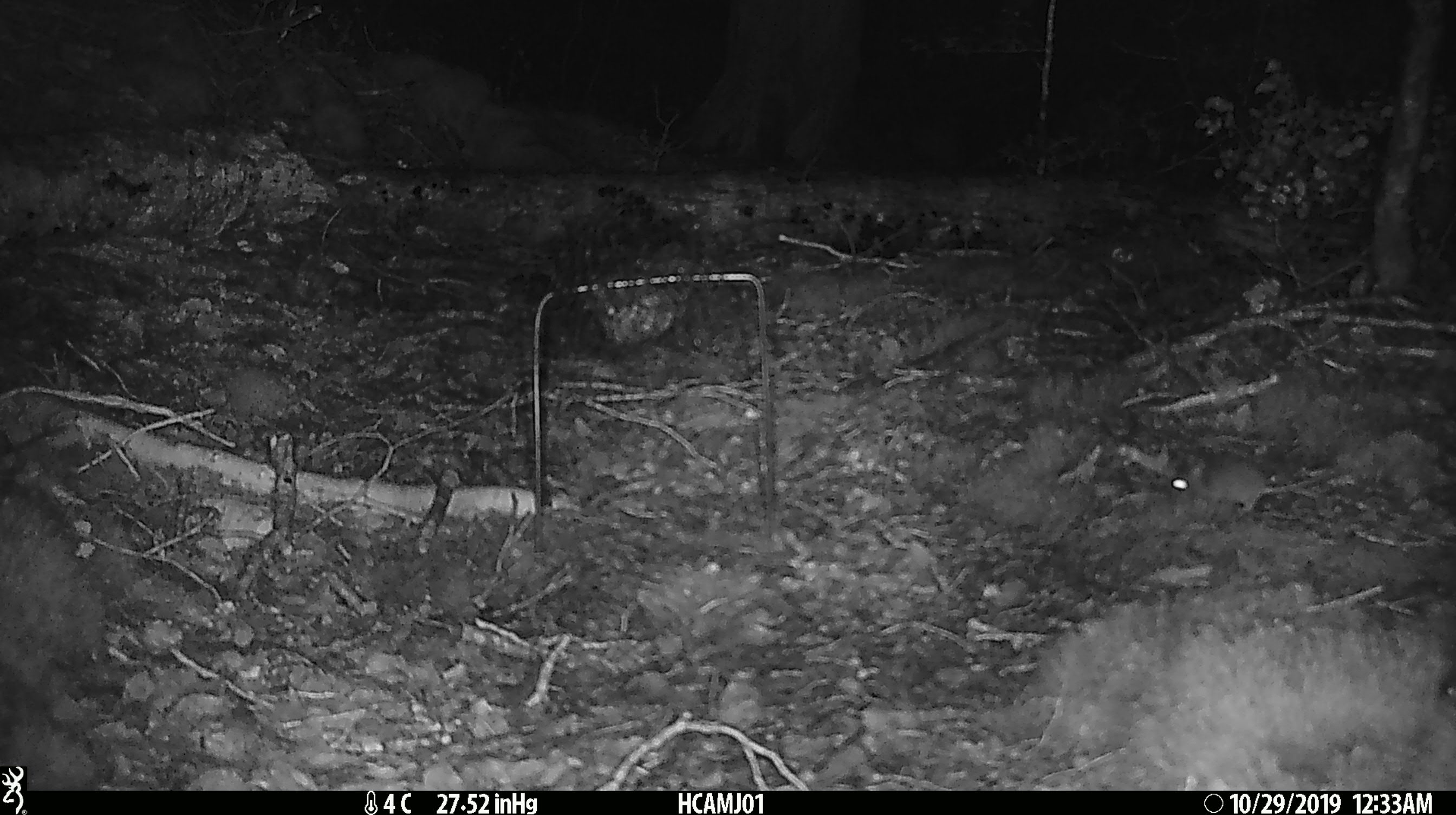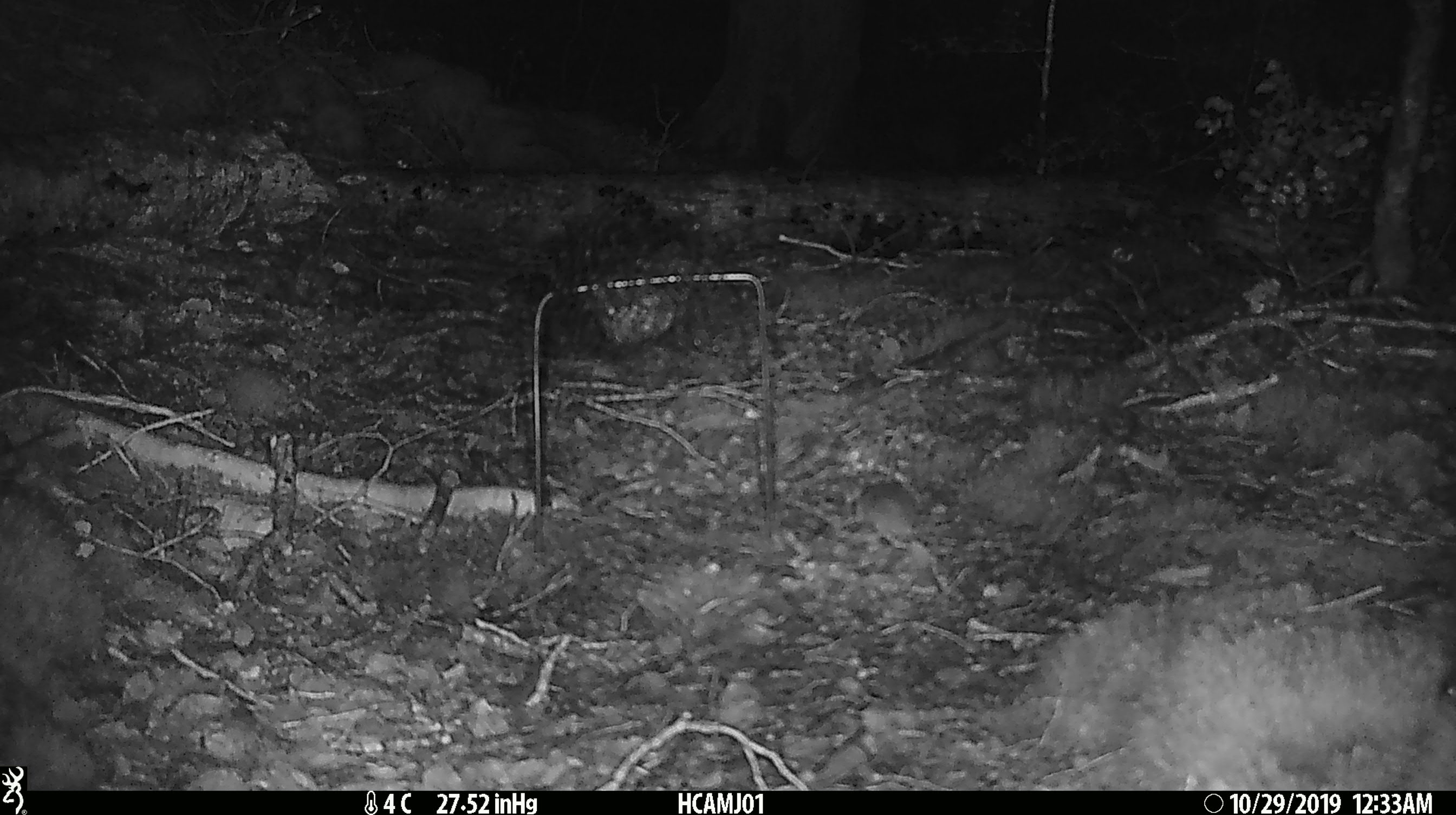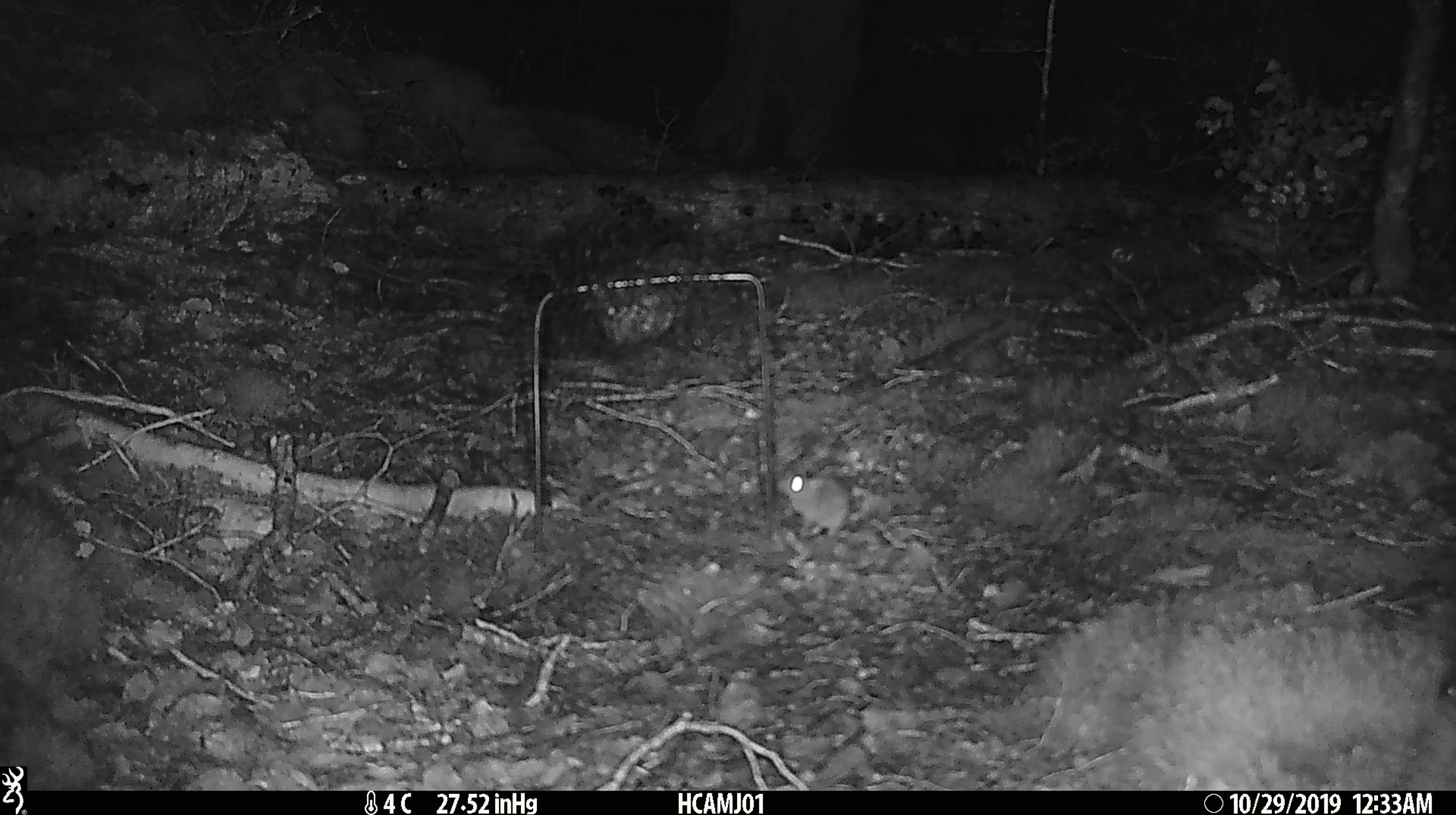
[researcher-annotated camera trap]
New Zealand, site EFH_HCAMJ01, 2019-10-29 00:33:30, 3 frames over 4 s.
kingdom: Animalia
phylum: Chordata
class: Mammalia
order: Rodentia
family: Muridae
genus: Mus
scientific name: Mus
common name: mouse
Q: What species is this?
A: Mouse (Mus).